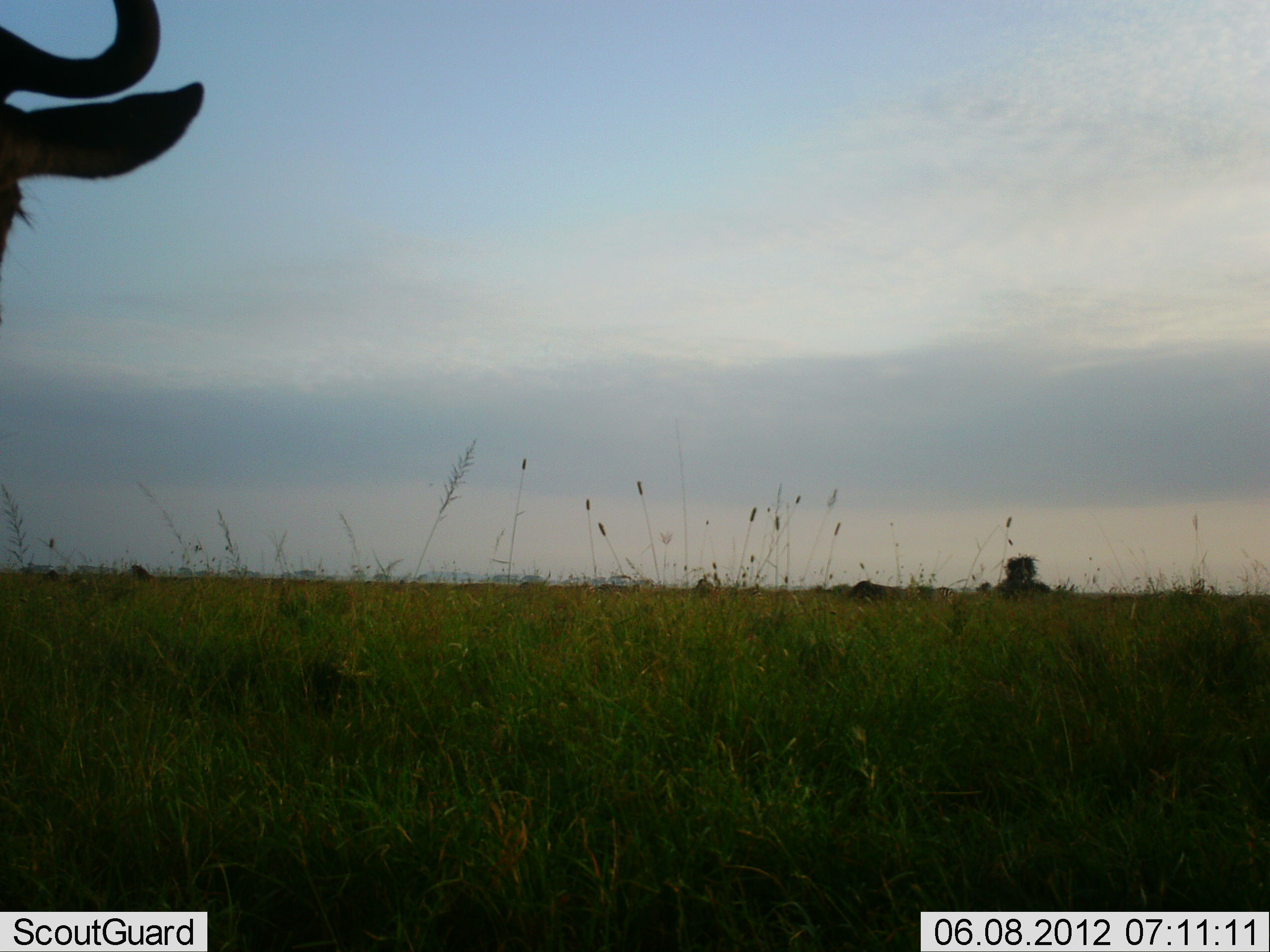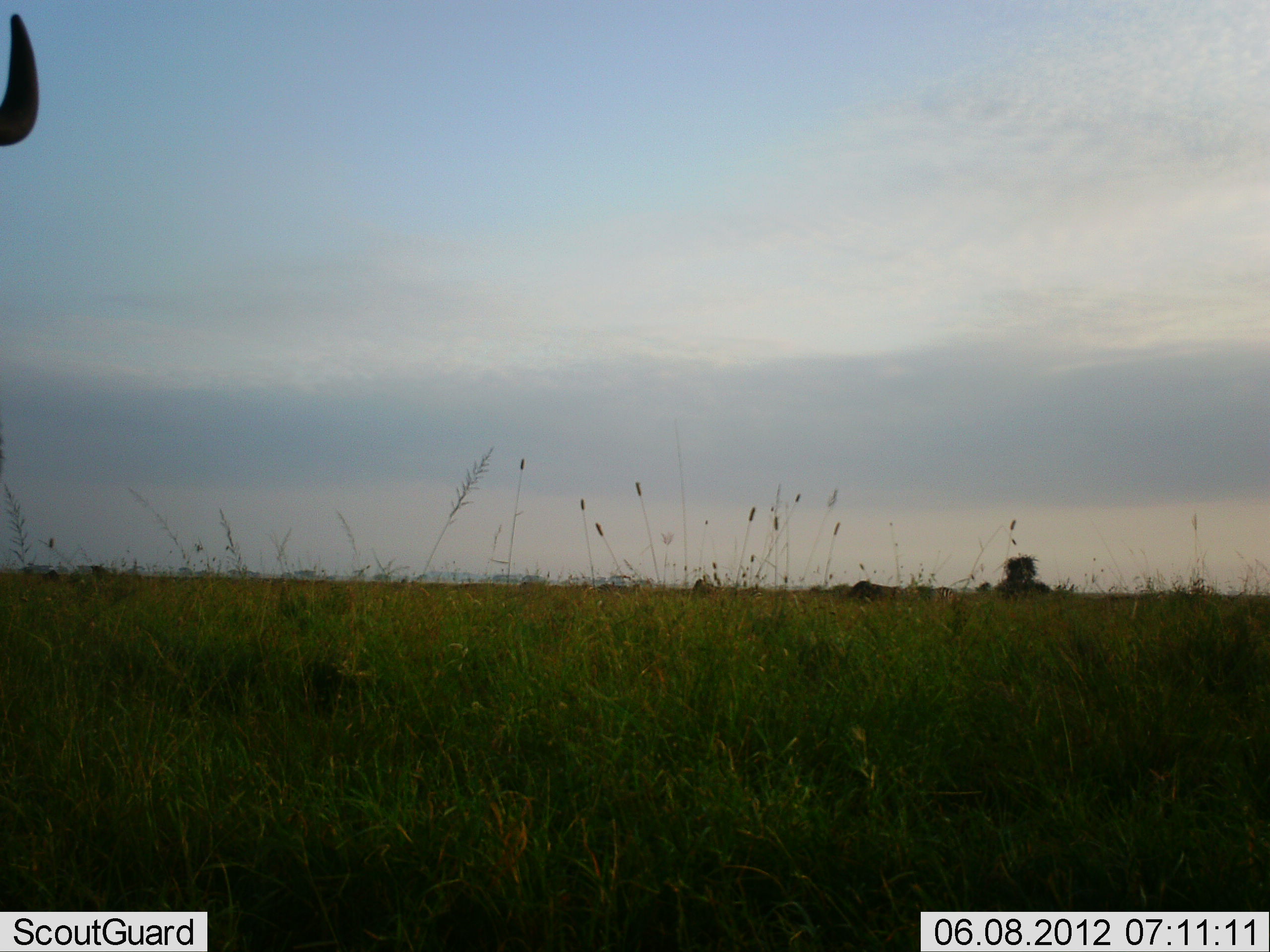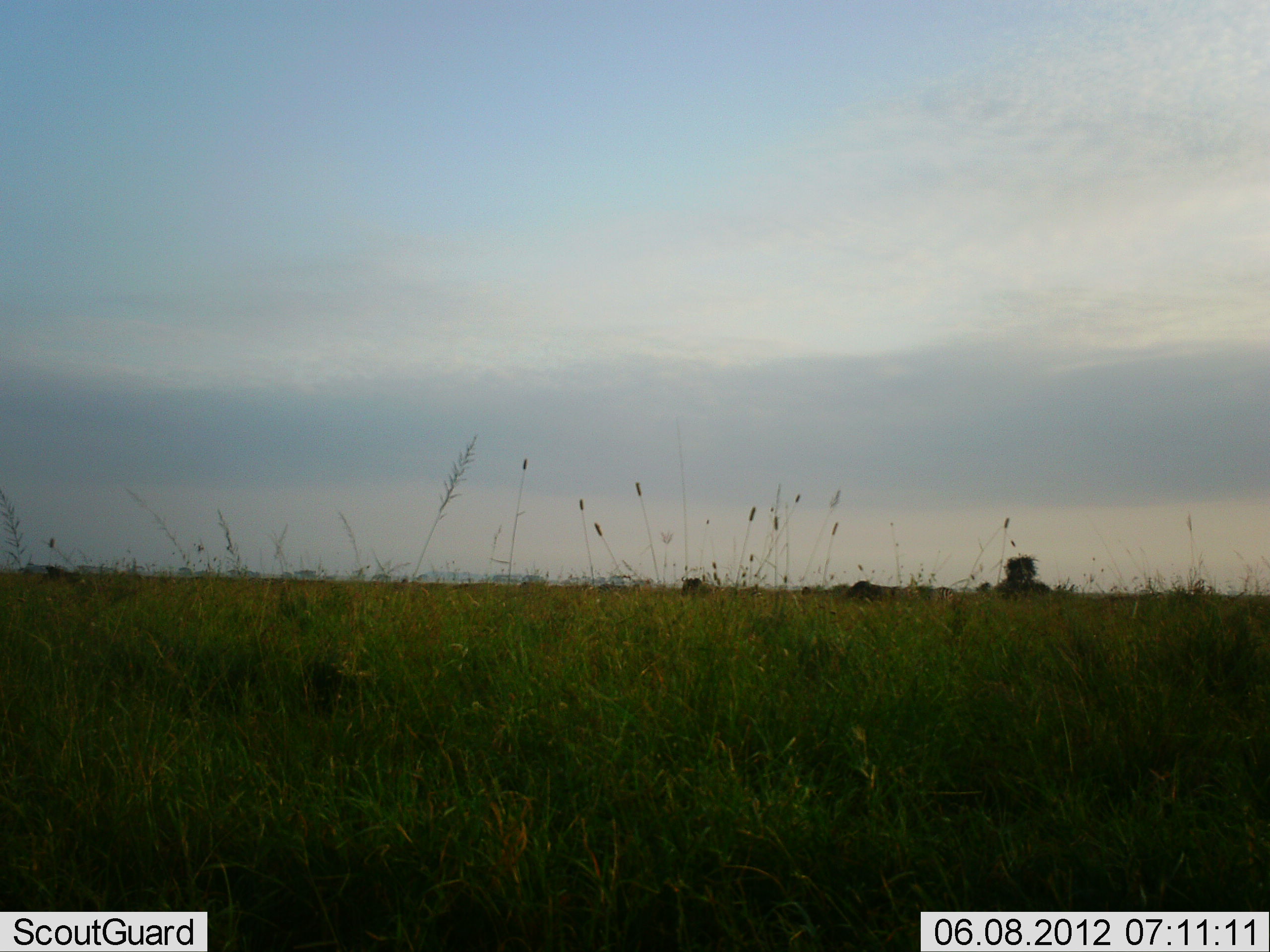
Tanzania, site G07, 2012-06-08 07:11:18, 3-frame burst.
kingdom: Animalia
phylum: Chordata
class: Mammalia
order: Artiodactyla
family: Bovidae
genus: Connochaetes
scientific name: Connochaetes taurinus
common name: blue wildebeest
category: wildebeest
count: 1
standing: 64%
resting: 0%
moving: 55%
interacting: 0%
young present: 0%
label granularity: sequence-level